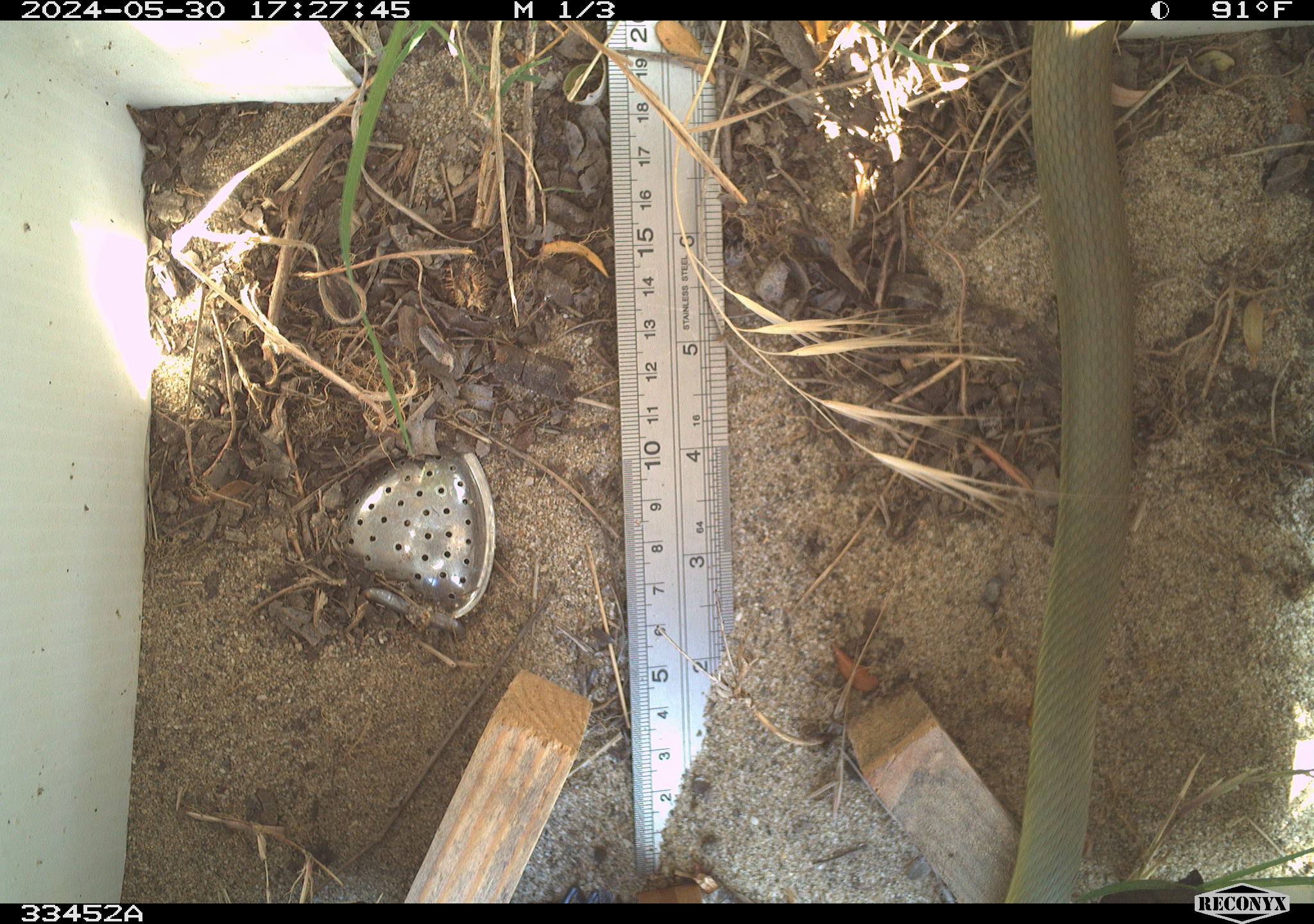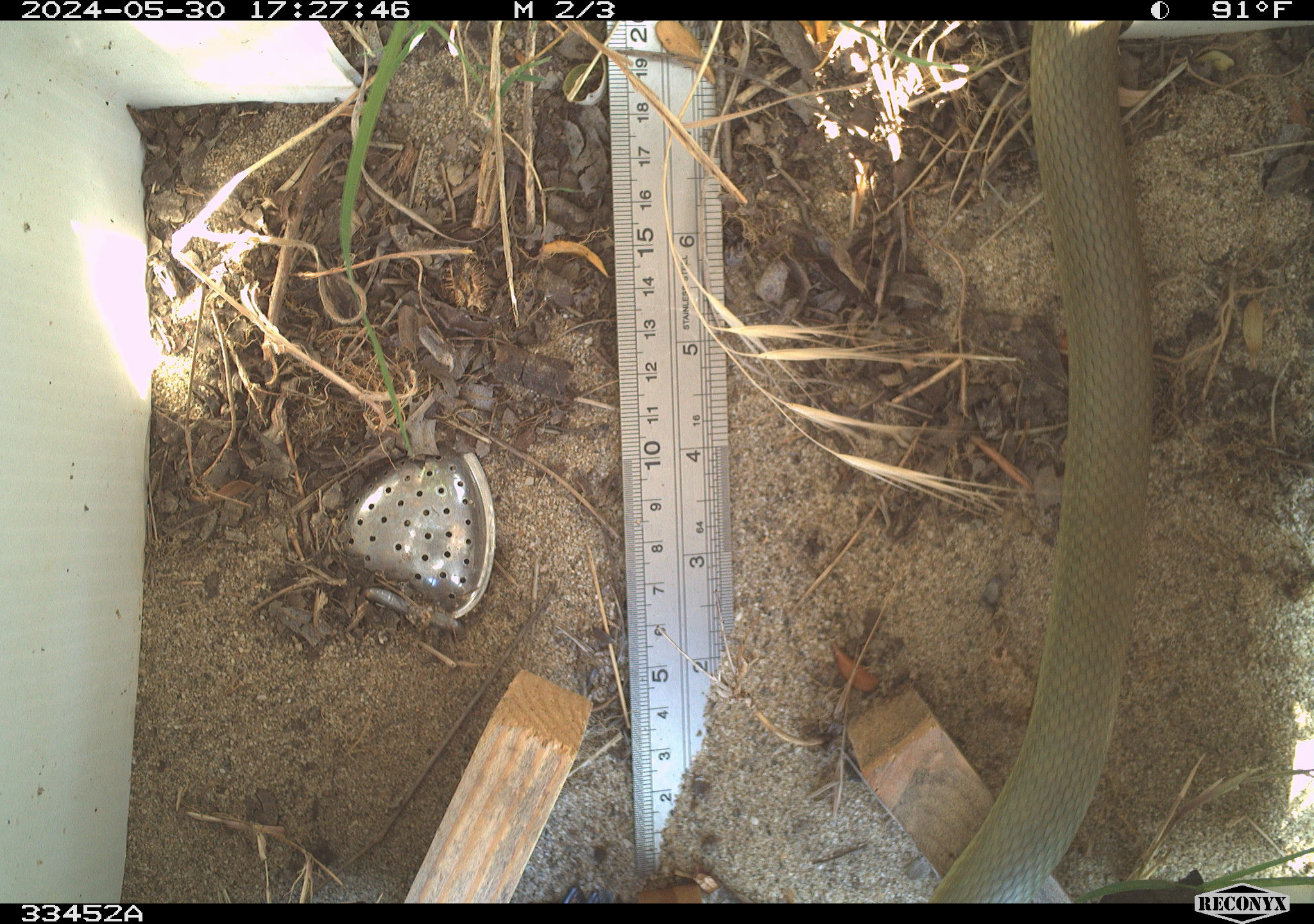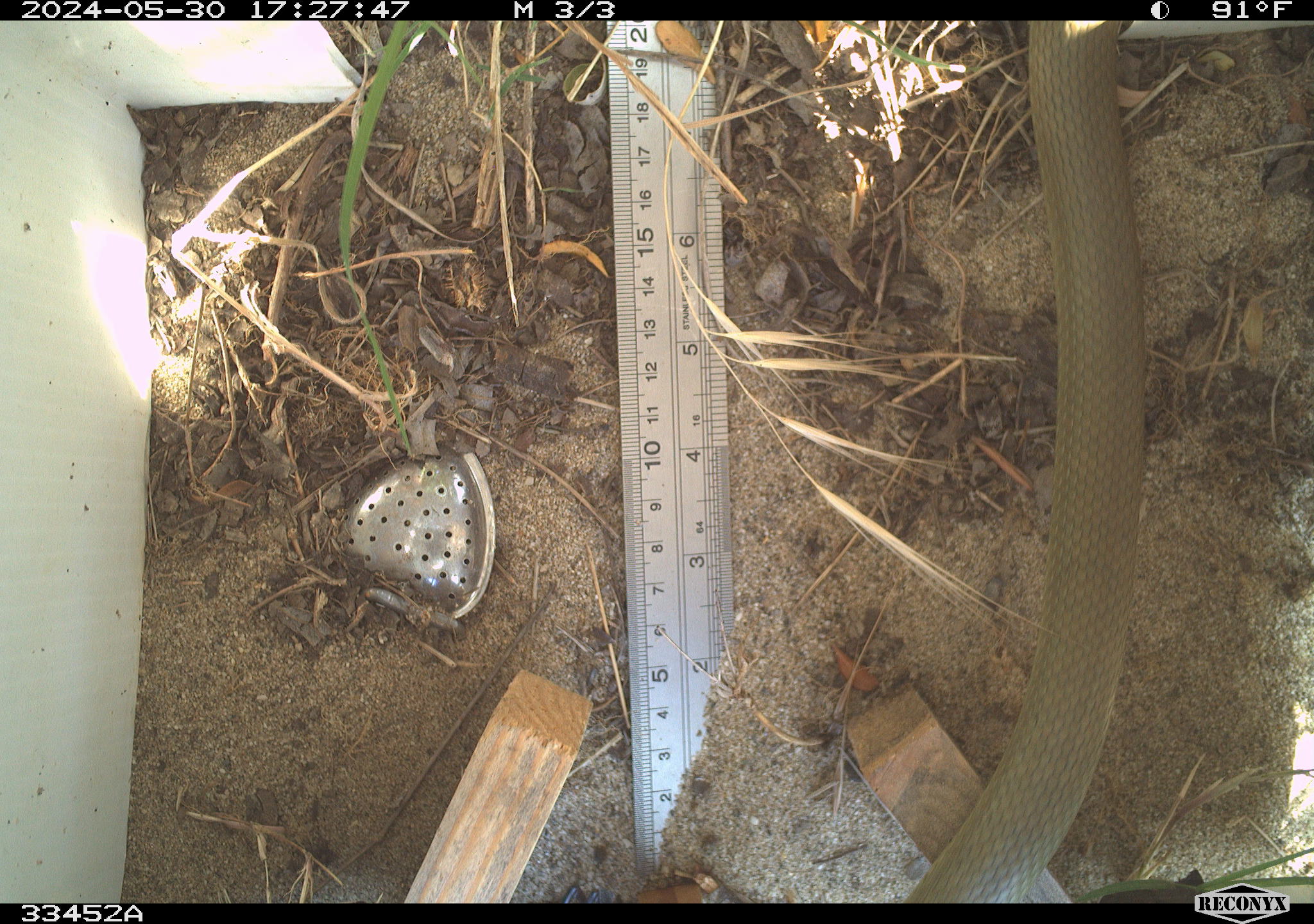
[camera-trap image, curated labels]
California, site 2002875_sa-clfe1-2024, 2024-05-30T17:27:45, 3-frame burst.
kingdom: Animalia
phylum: Chordata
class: Reptilia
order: Squamata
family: Colubridae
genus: Coluber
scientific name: Coluber constrictor mormon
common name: western yellow-bellied racer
Western yellow-bellied racer (Coluber constrictor mormon).